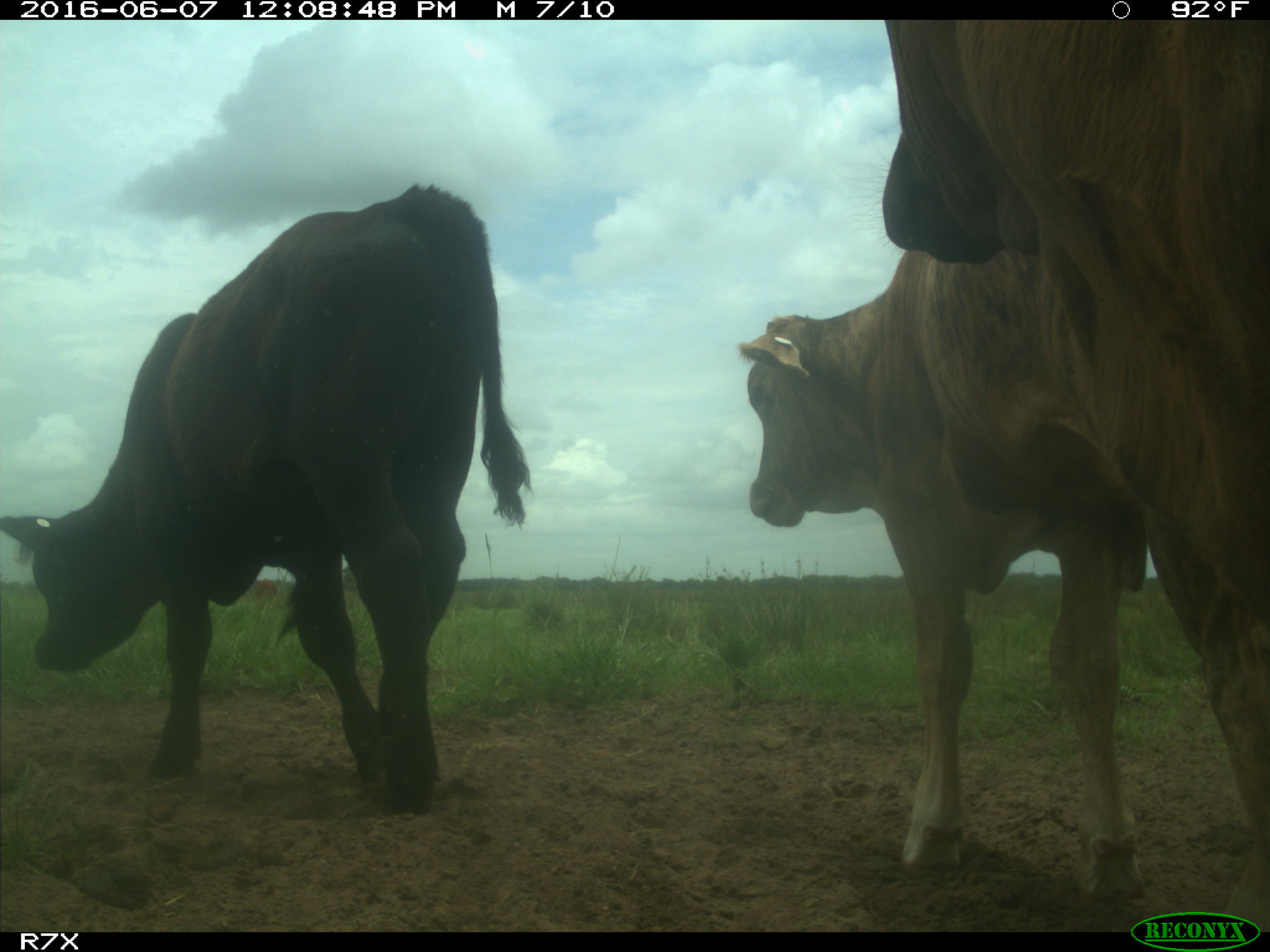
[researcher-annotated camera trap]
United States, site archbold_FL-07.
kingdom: Animalia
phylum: Chordata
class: Mammalia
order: Artiodactyla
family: Bovidae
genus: Bos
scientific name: Bos taurus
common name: domestic cow